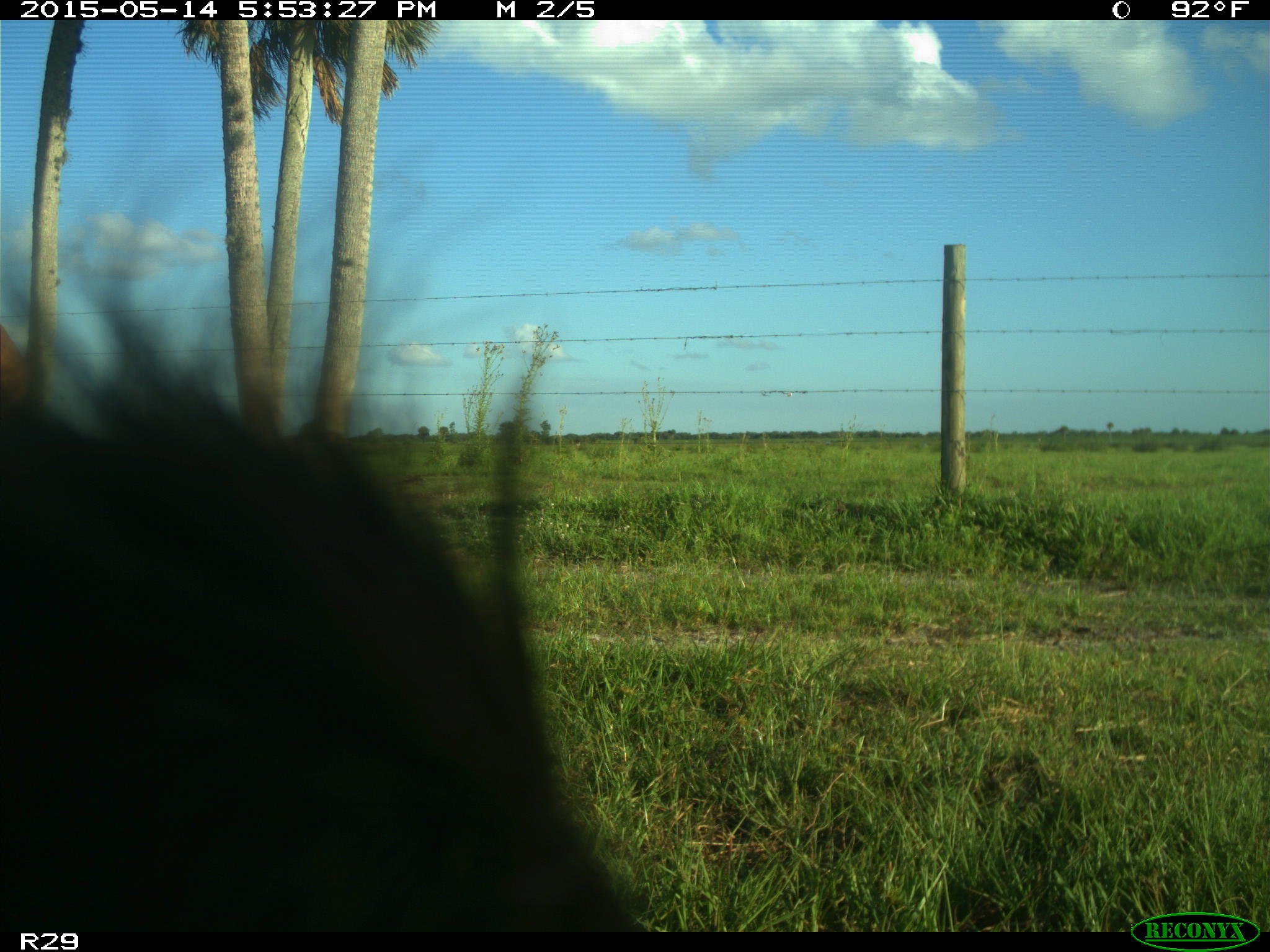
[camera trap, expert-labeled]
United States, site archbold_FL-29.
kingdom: Animalia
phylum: Chordata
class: Mammalia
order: Artiodactyla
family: Bovidae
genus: Bos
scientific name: Bos taurus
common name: domestic cow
Bos taurus (domestic cow).